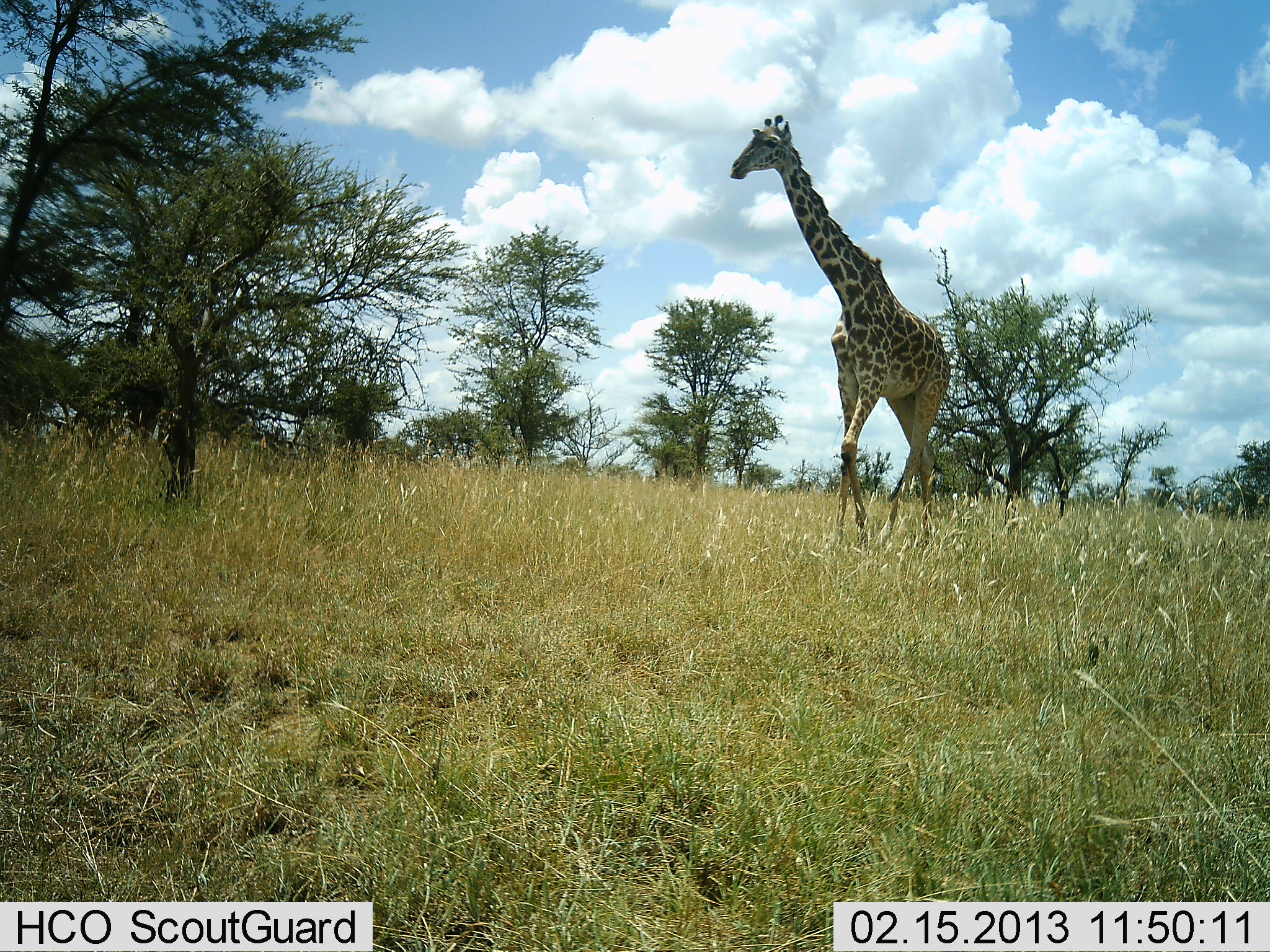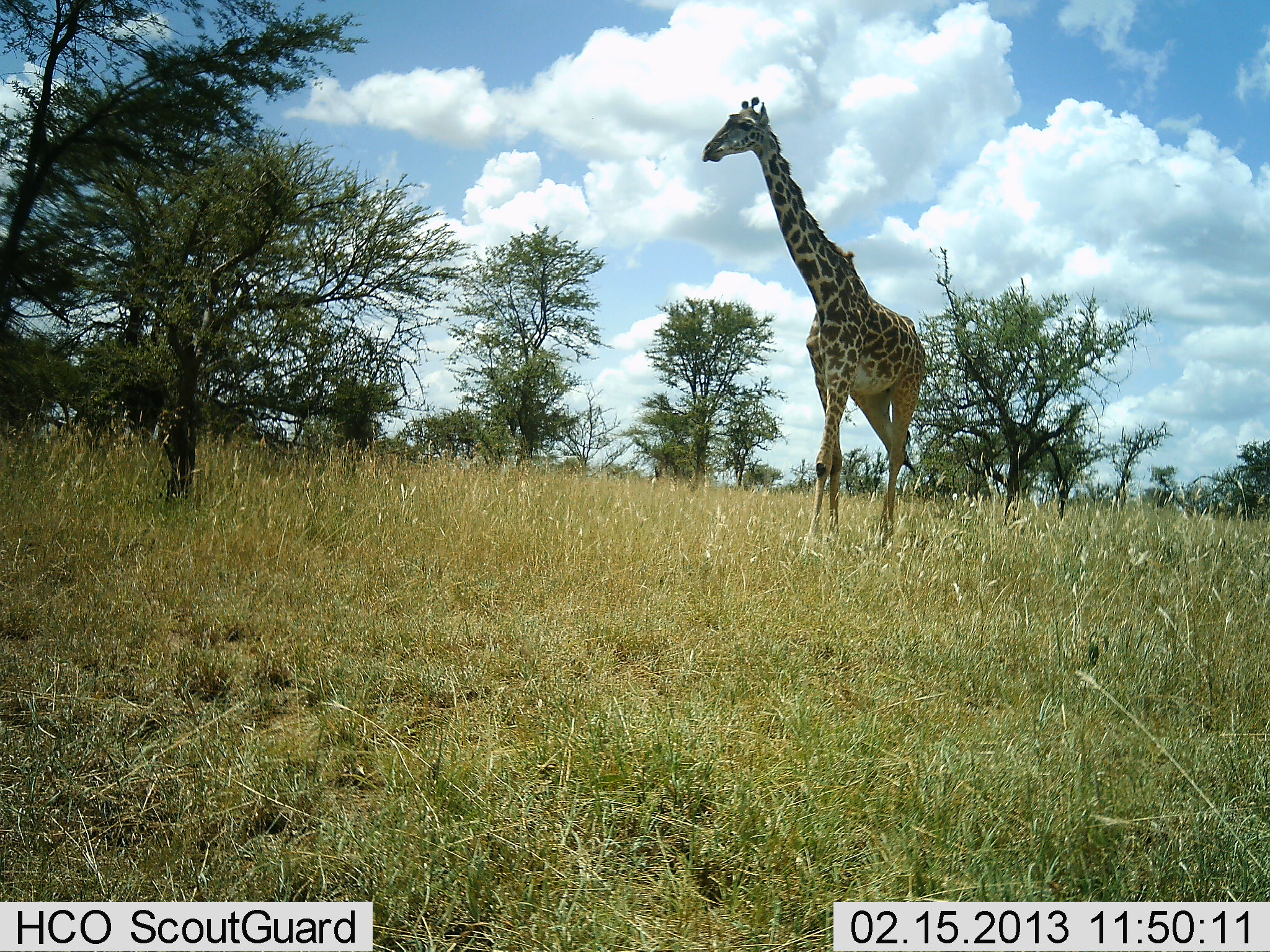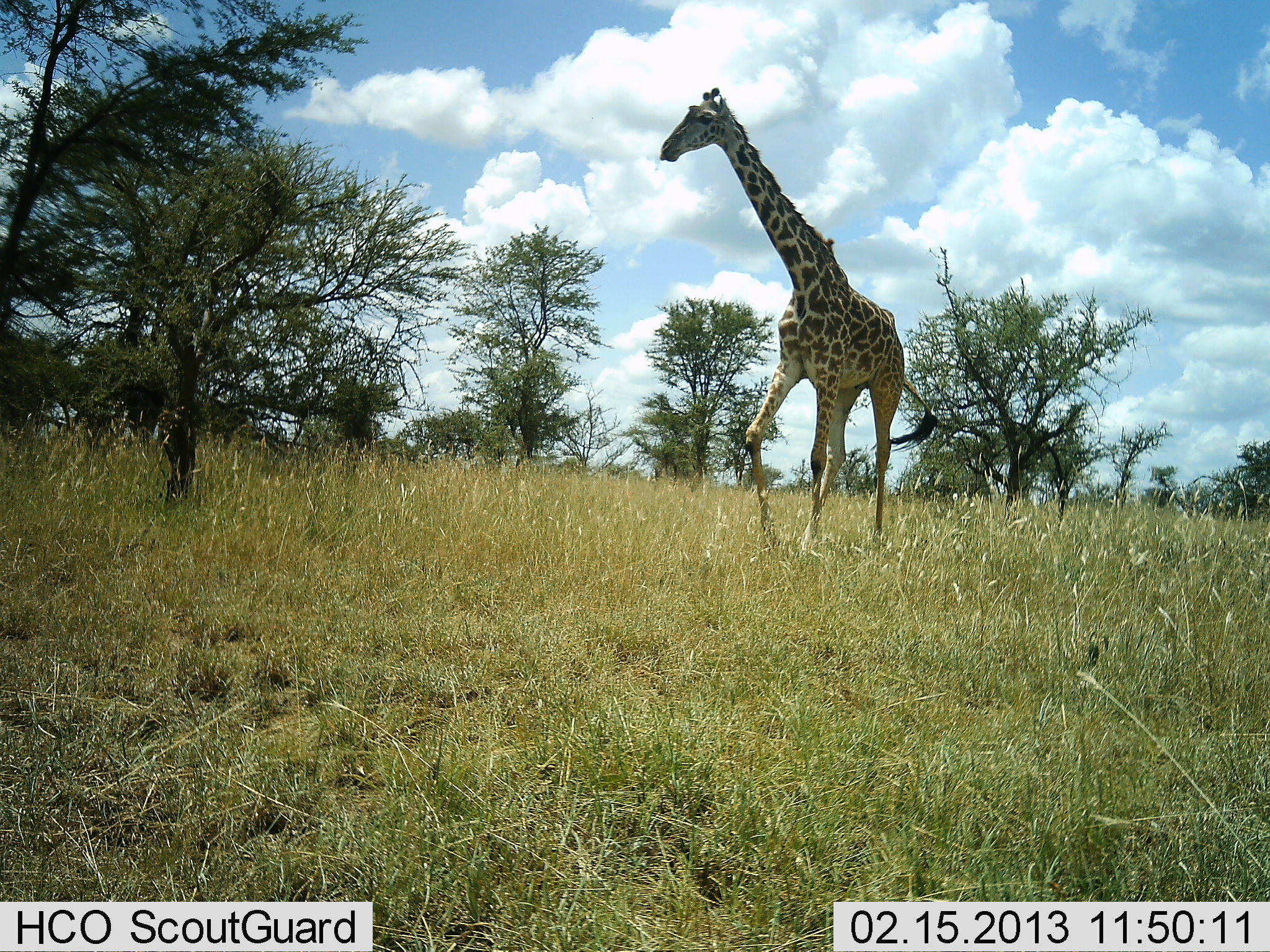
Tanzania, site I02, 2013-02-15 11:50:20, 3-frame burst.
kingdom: Animalia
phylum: Chordata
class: Mammalia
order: Artiodactyla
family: Giraffidae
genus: Giraffa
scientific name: Giraffa camelopardalis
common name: giraffe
Giraffe (Giraffa camelopardalis), count 1. Behavior (volunteer vote fractions): standing 10%, resting 0%, moving 95%, interacting 0%. Young present (vote fraction): 0%. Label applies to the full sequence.